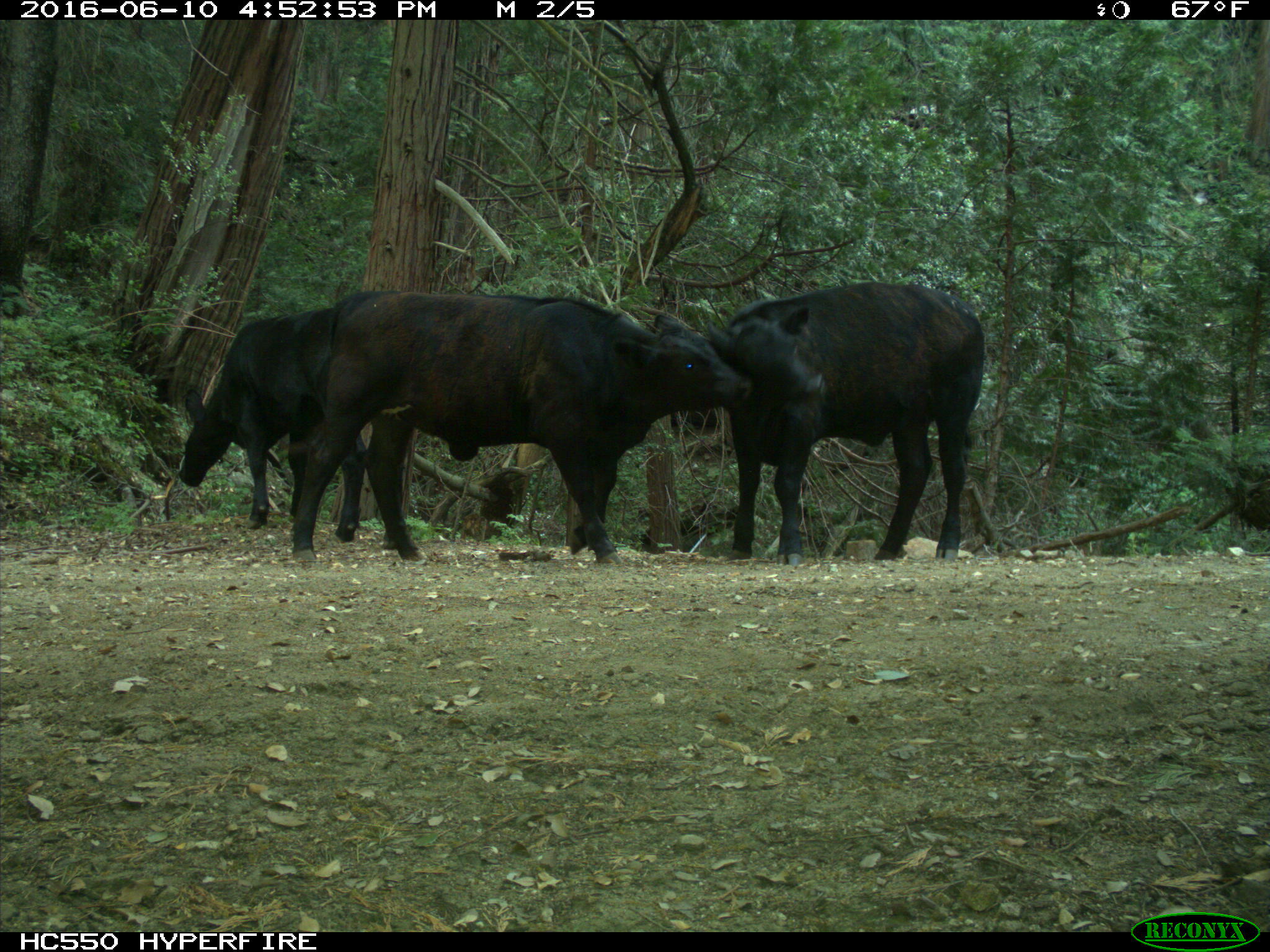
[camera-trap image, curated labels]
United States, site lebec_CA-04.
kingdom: Animalia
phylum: Chordata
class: Mammalia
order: Artiodactyla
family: Bovidae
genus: Bos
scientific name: Bos taurus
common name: domestic cow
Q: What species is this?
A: Bos taurus (domestic cow).